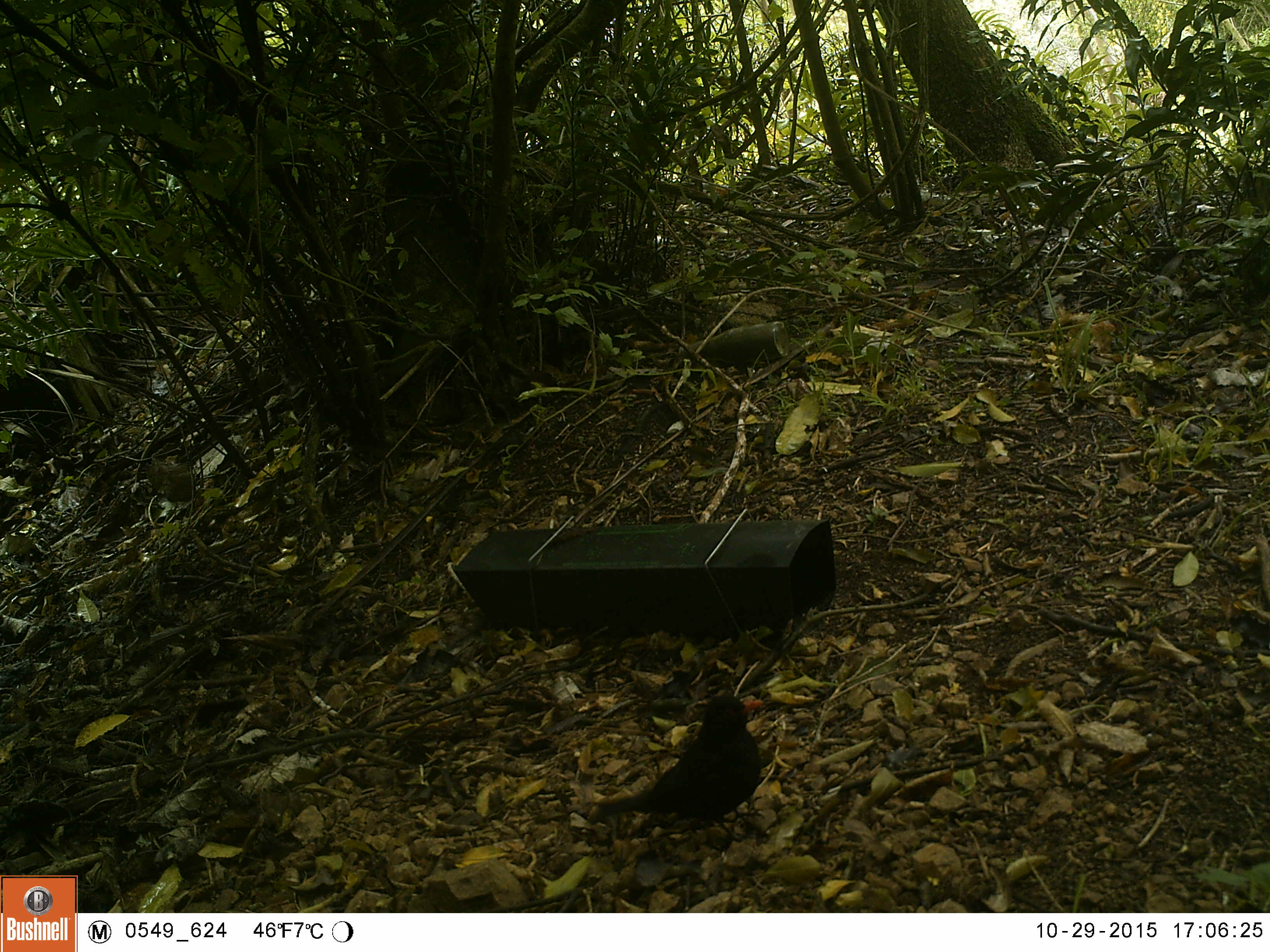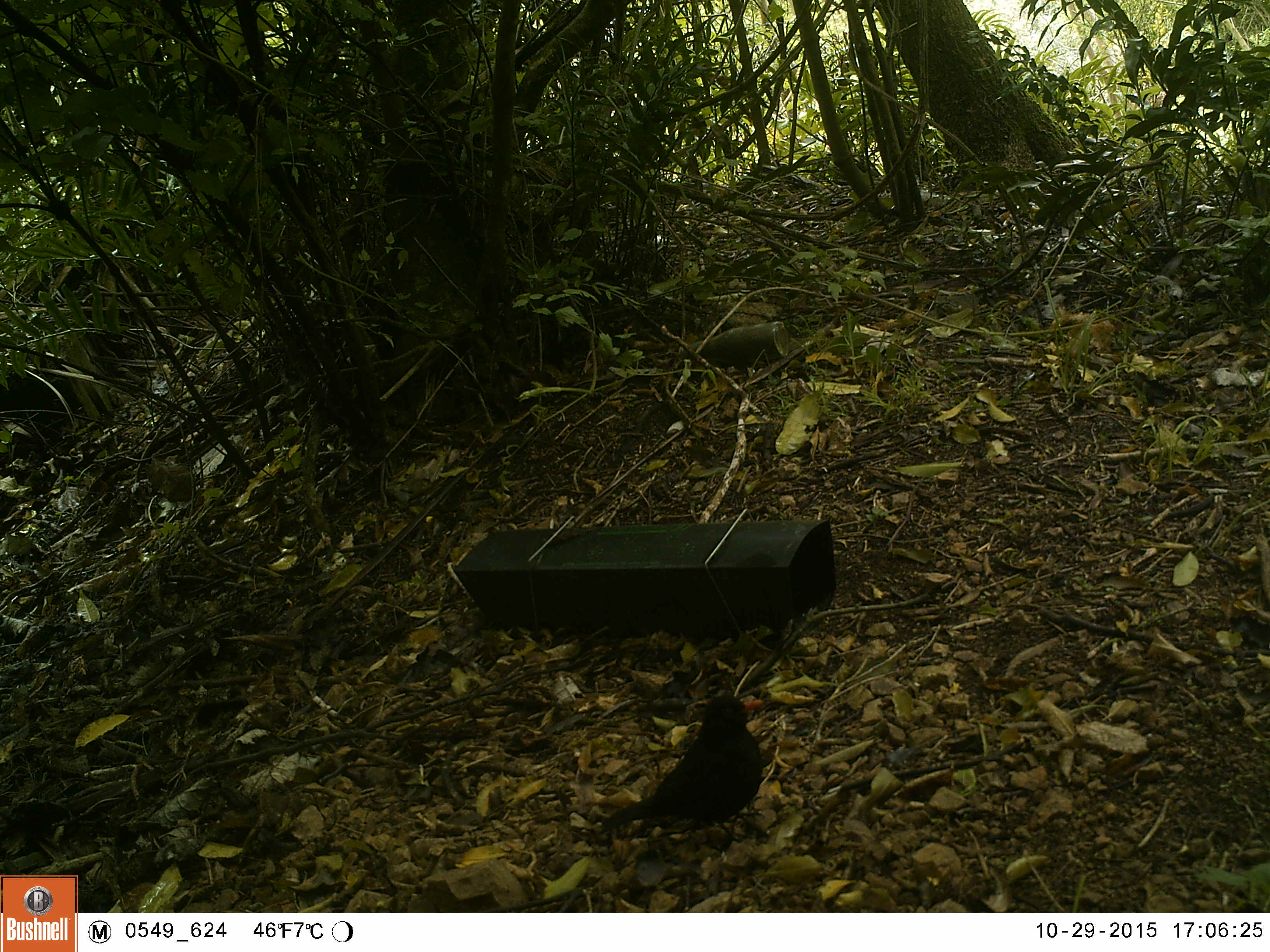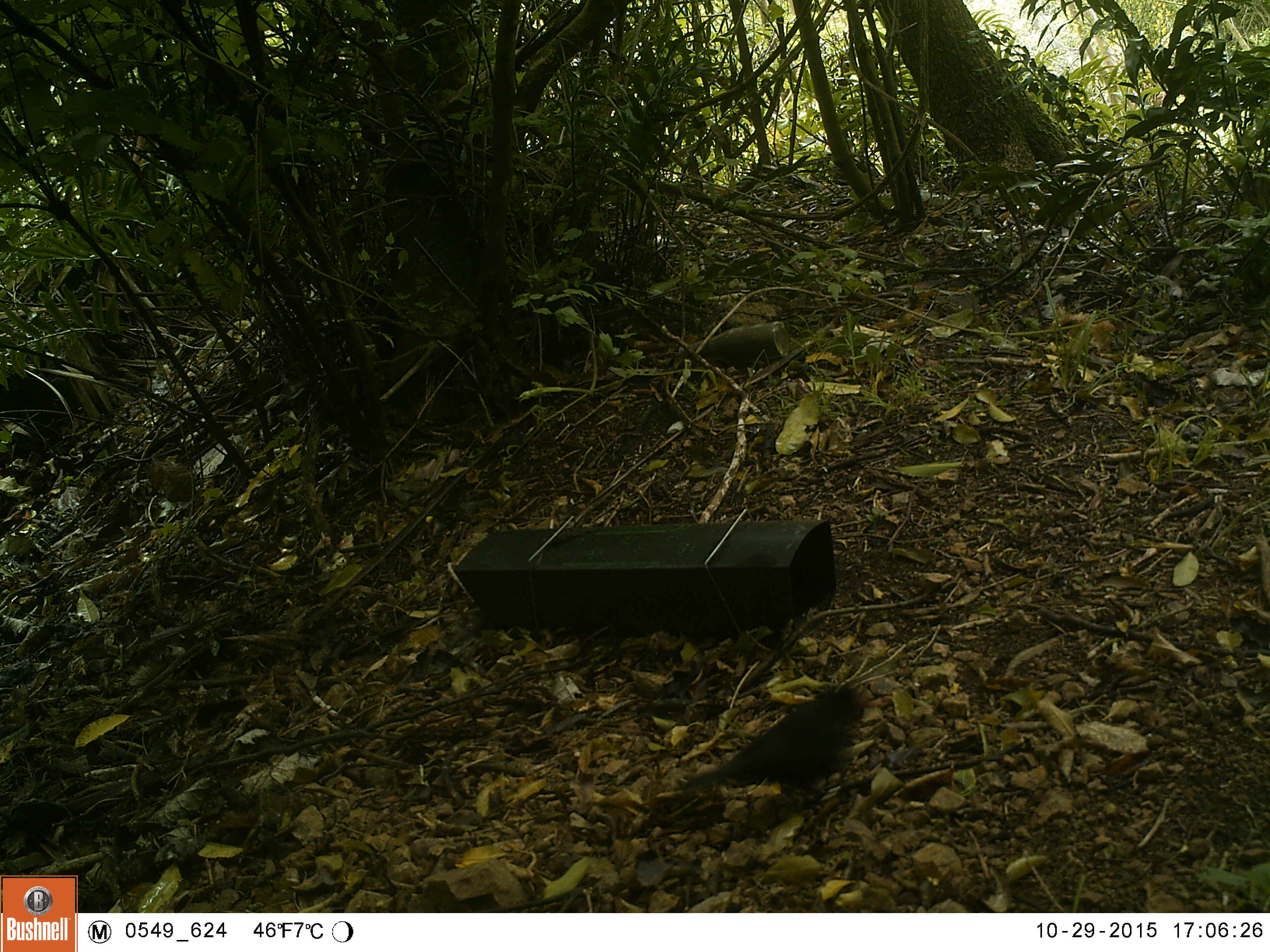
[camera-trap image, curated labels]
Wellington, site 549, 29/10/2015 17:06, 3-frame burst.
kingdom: Animalia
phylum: Chordata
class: Aves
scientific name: Aves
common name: bird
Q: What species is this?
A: Bird (Aves).